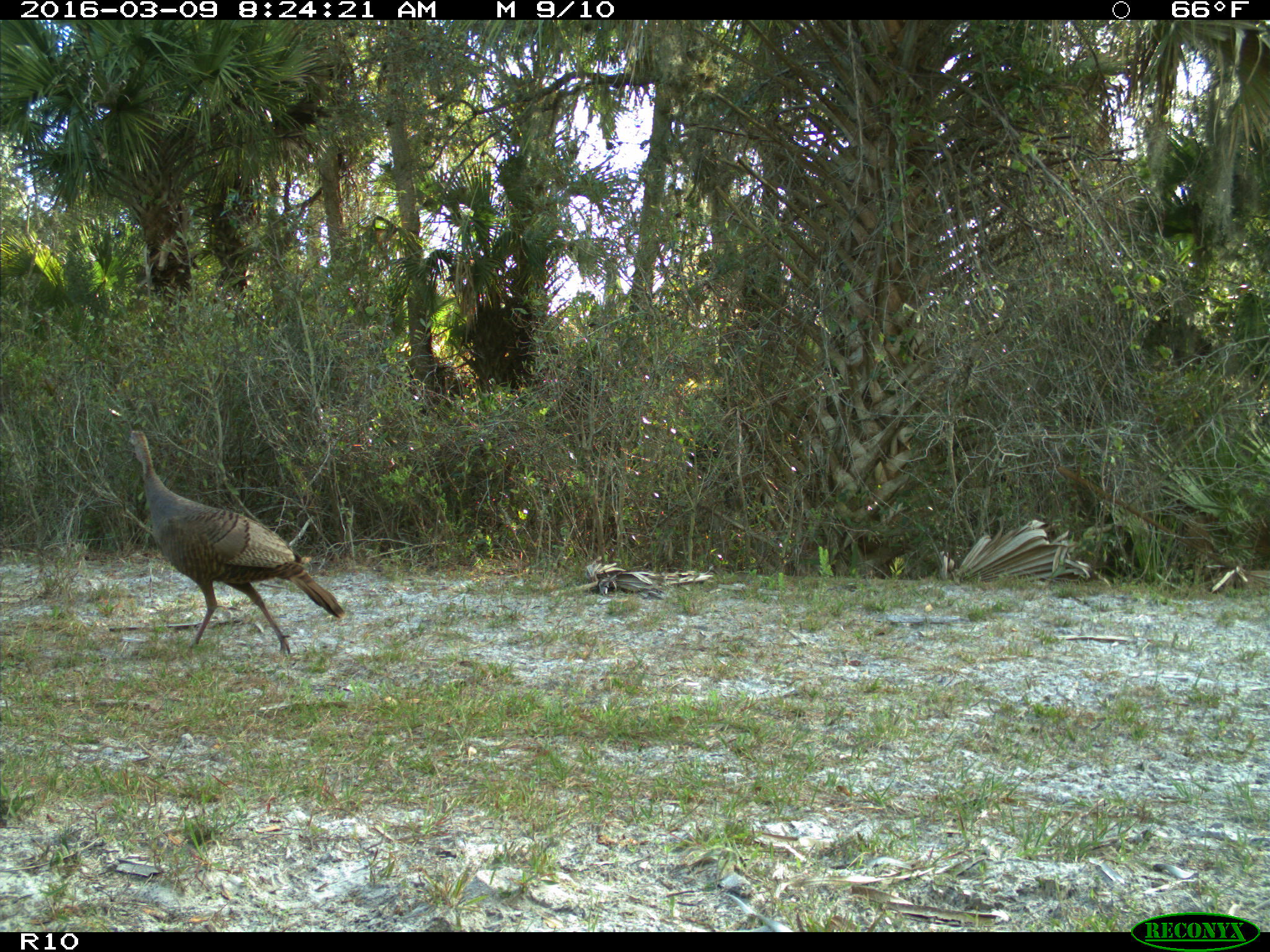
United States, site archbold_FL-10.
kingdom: Animalia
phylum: Chordata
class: Aves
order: Galliformes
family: Phasianidae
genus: Meleagris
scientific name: Meleagris gallopavo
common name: wild turkey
Meleagris gallopavo (wild turkey).